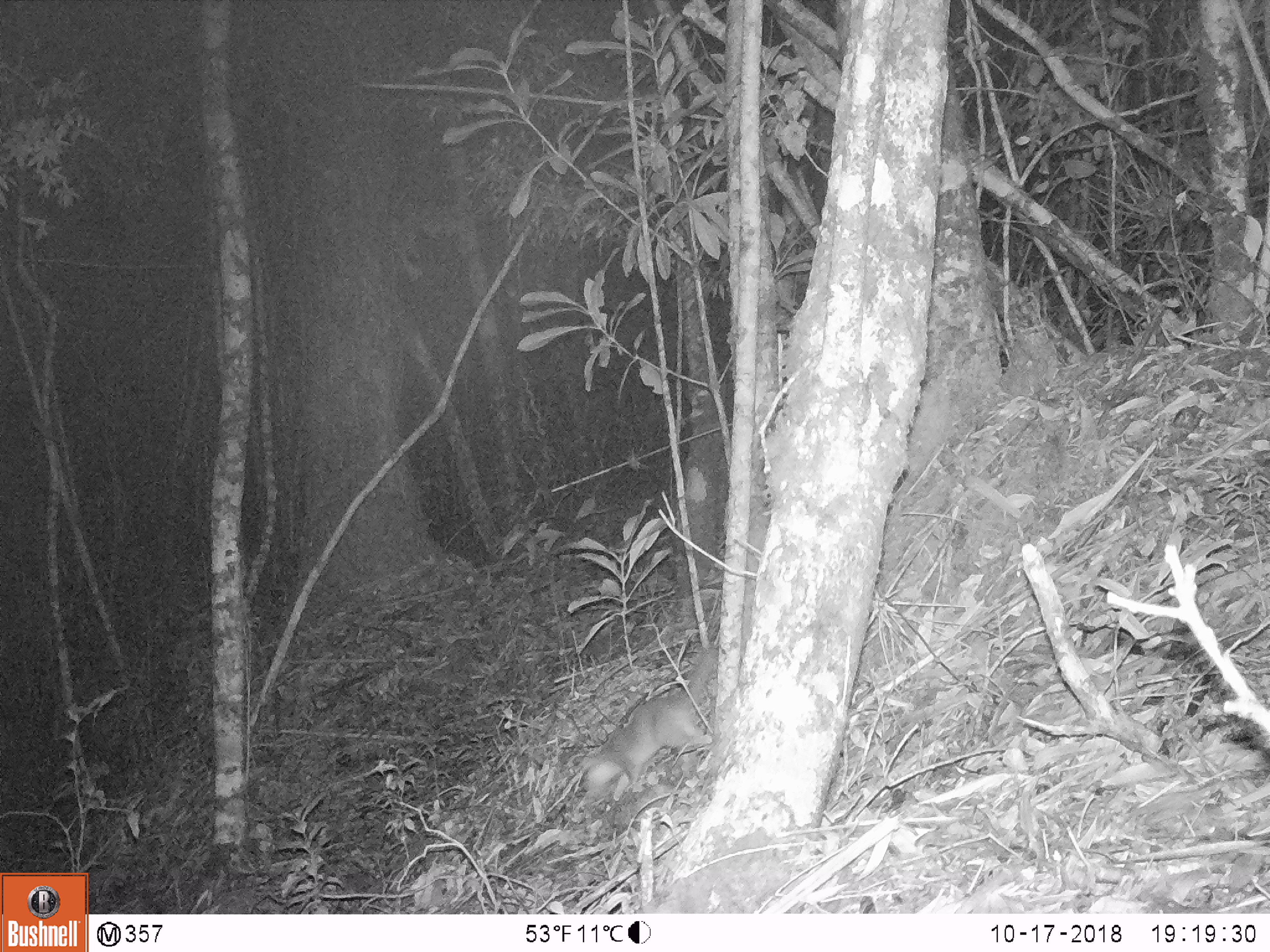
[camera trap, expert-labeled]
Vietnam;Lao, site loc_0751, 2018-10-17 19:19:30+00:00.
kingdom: Animalia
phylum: Chordata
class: Mammalia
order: Carnivora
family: Mustelidae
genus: Melogale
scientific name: Melogale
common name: ferret badger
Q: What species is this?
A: Ferret badger (Melogale).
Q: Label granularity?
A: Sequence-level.